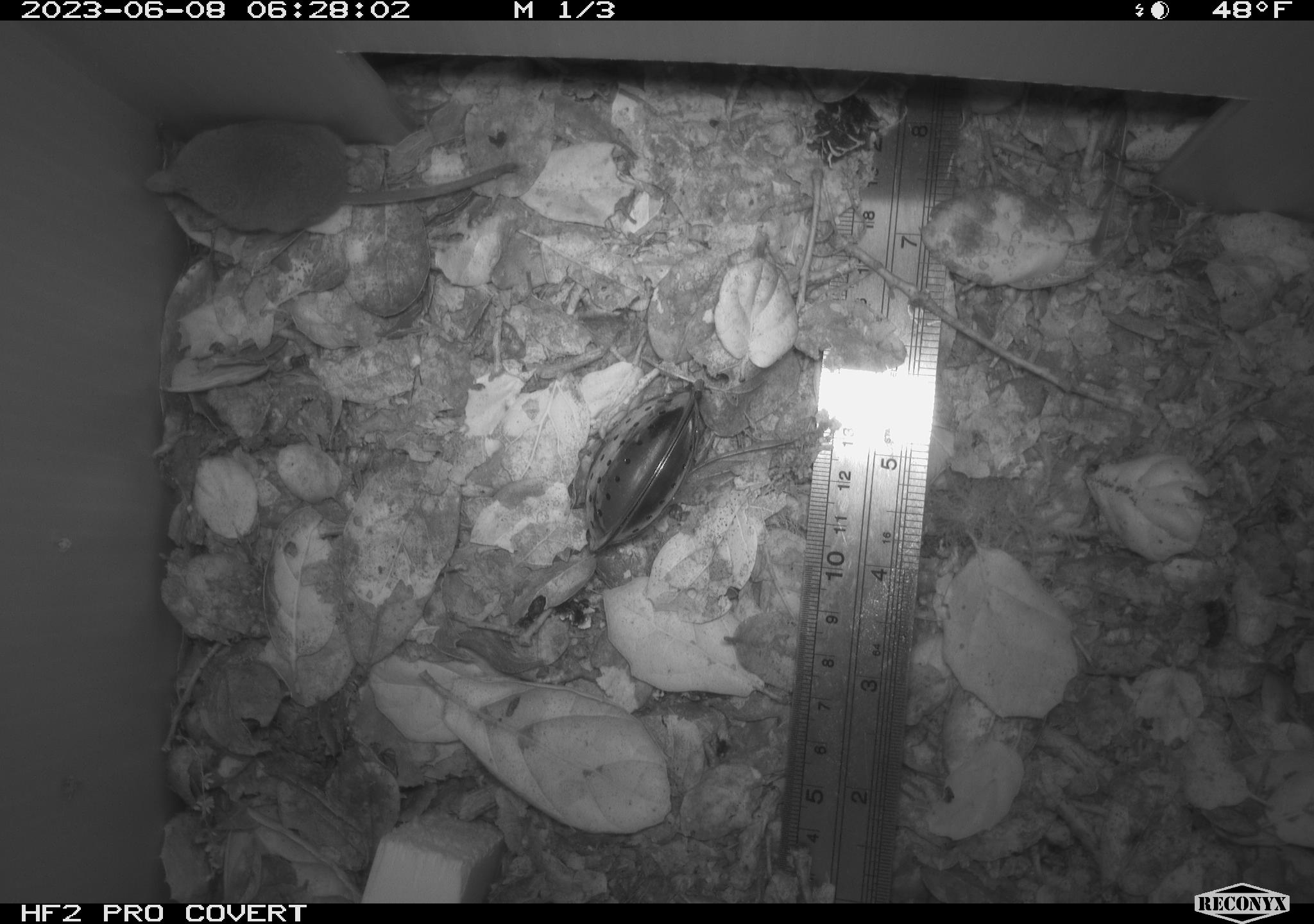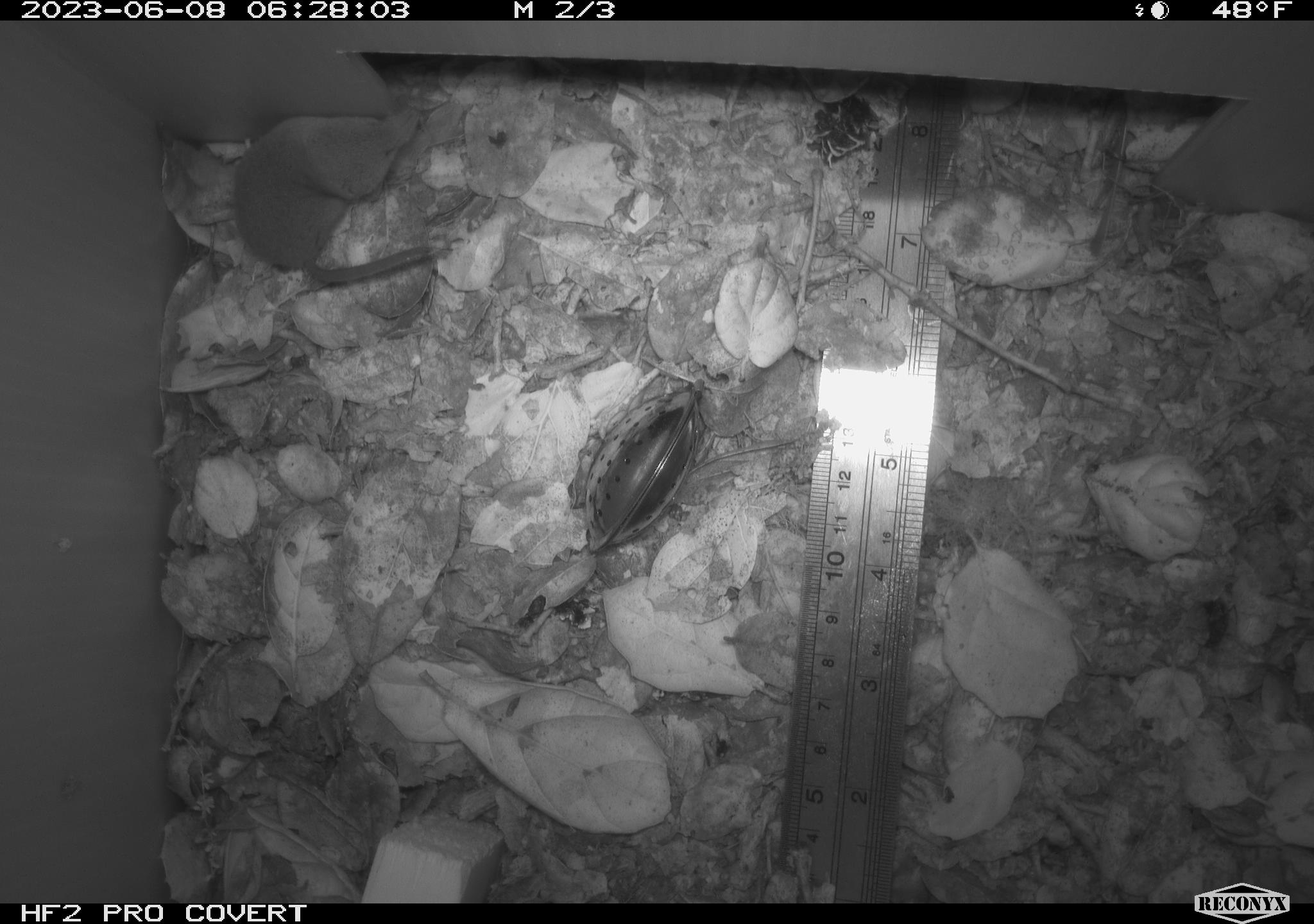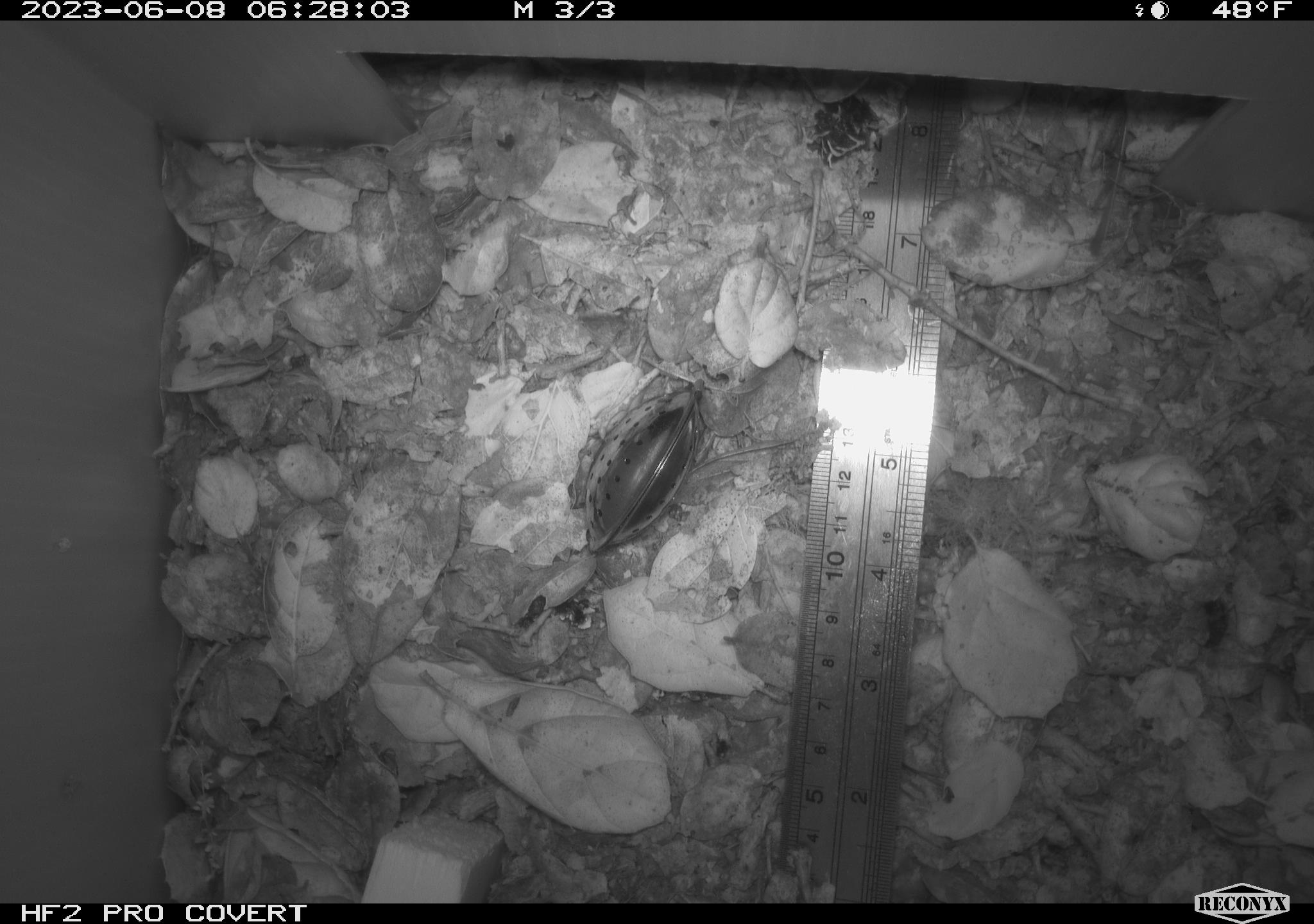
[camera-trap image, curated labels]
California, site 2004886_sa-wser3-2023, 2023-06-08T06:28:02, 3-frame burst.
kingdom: Animalia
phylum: Chordata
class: Mammalia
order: Eulipotyphla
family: Soricidae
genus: Sorex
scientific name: Sorex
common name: long-tailed shrew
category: sorex species